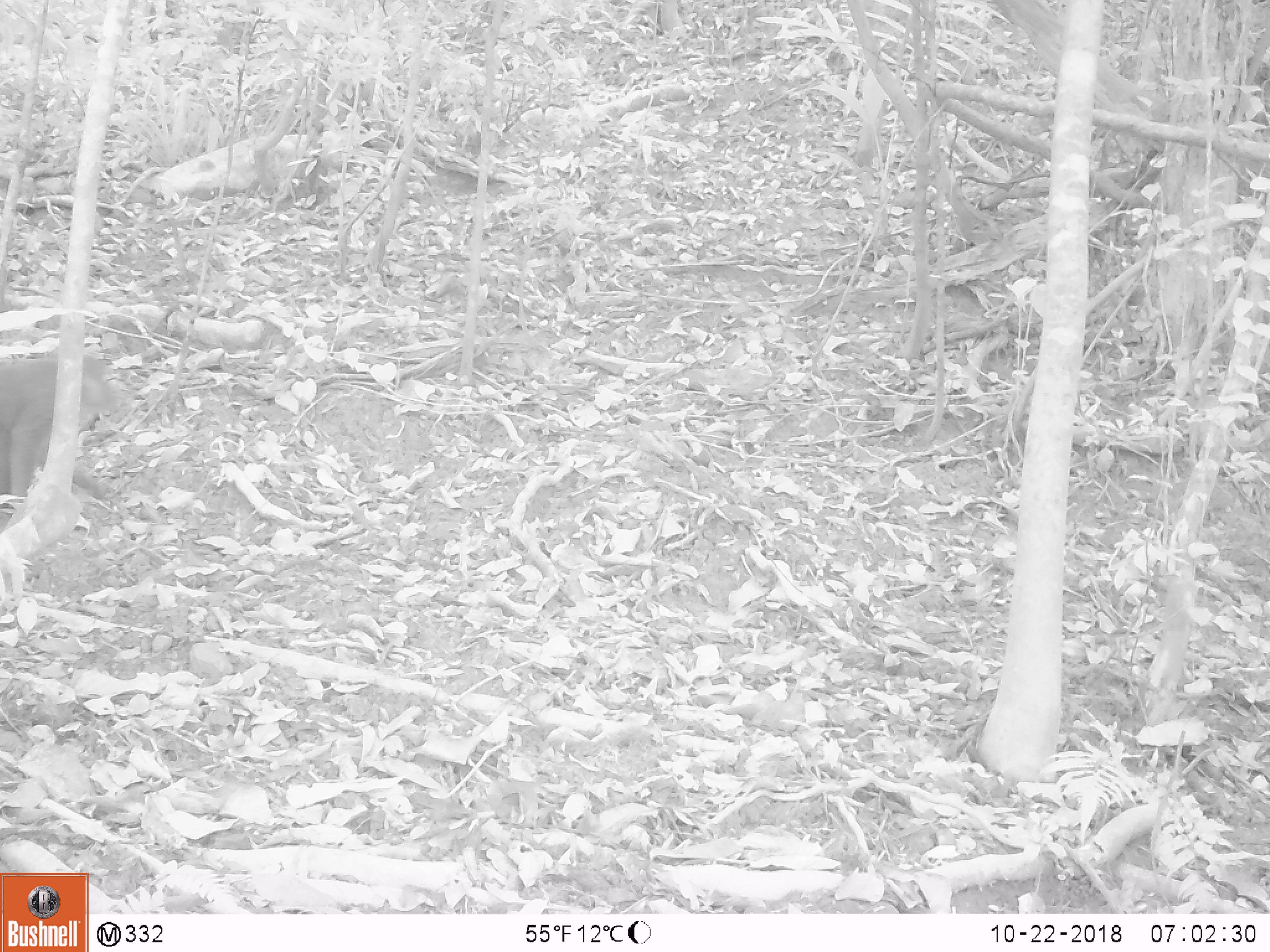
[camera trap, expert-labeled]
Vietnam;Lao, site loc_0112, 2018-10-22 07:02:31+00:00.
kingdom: Animalia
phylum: Chordata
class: Mammalia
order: Primates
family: Cercopithecidae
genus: Macaca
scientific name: Macaca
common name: macaque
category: unidentified macaque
Unidentified macaque (macaque) (Macaca). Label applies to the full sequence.